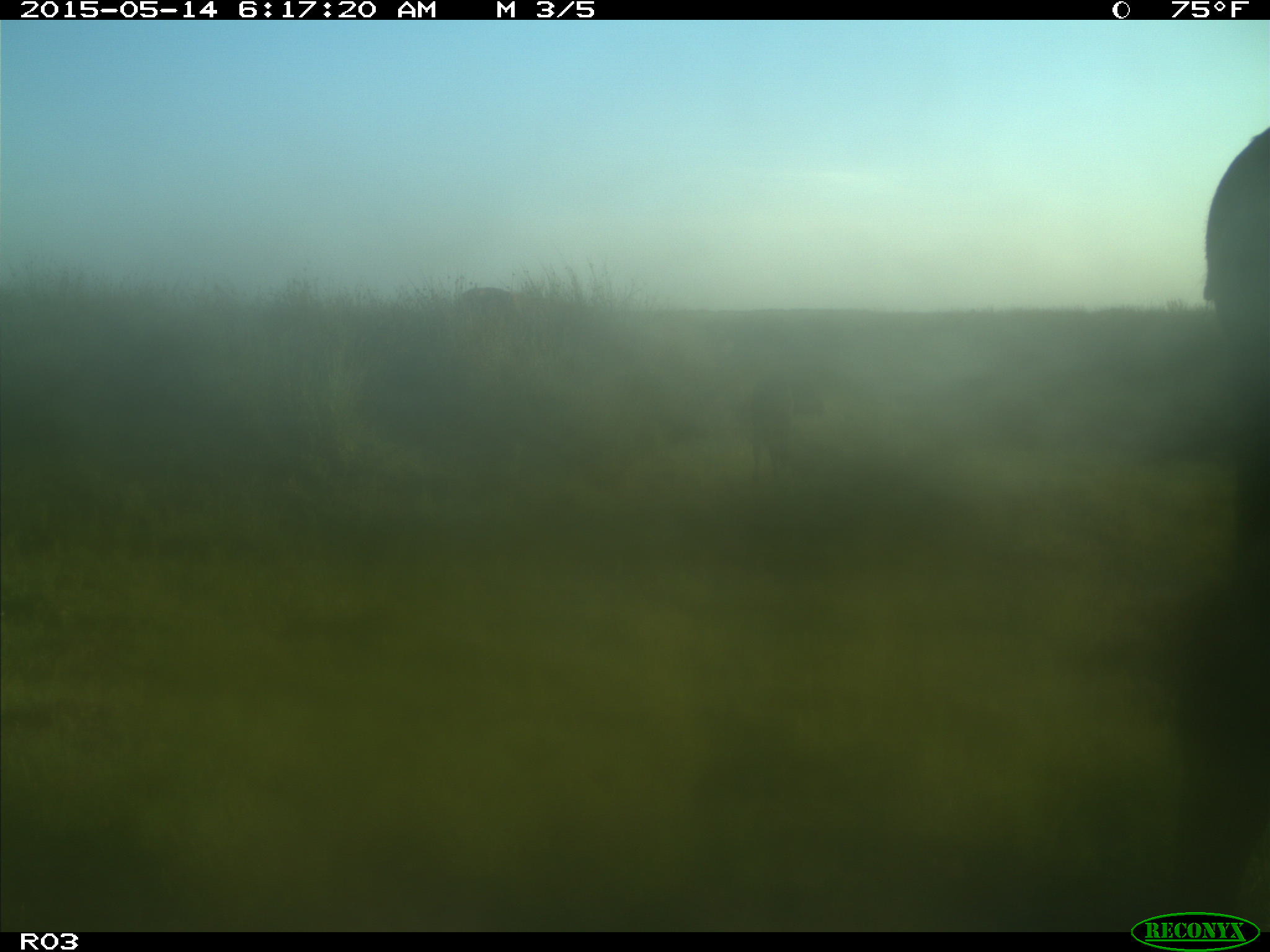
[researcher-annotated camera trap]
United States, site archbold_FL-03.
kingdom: Animalia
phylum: Chordata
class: Mammalia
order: Artiodactyla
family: Bovidae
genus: Bos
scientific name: Bos taurus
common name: domestic cow